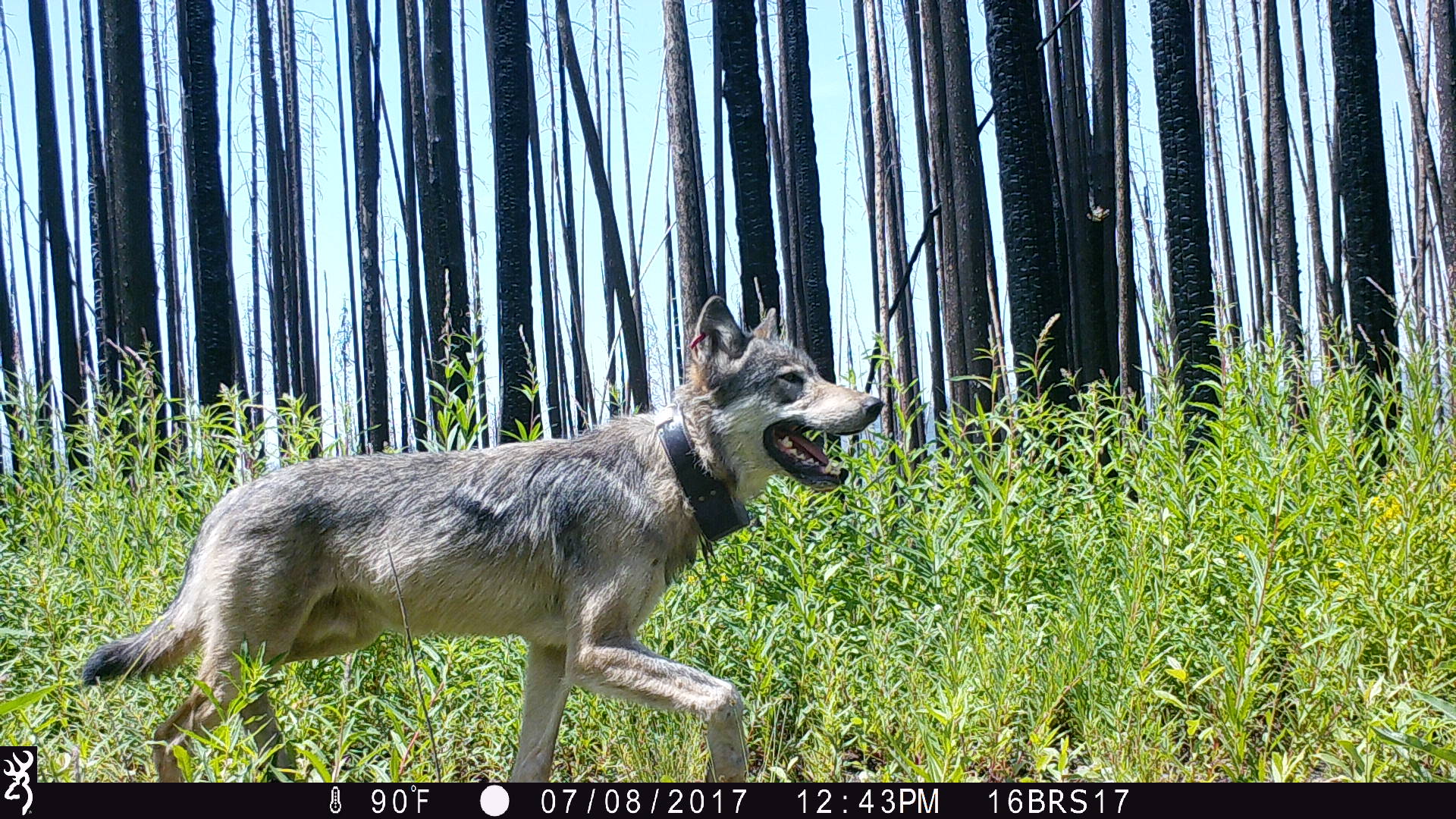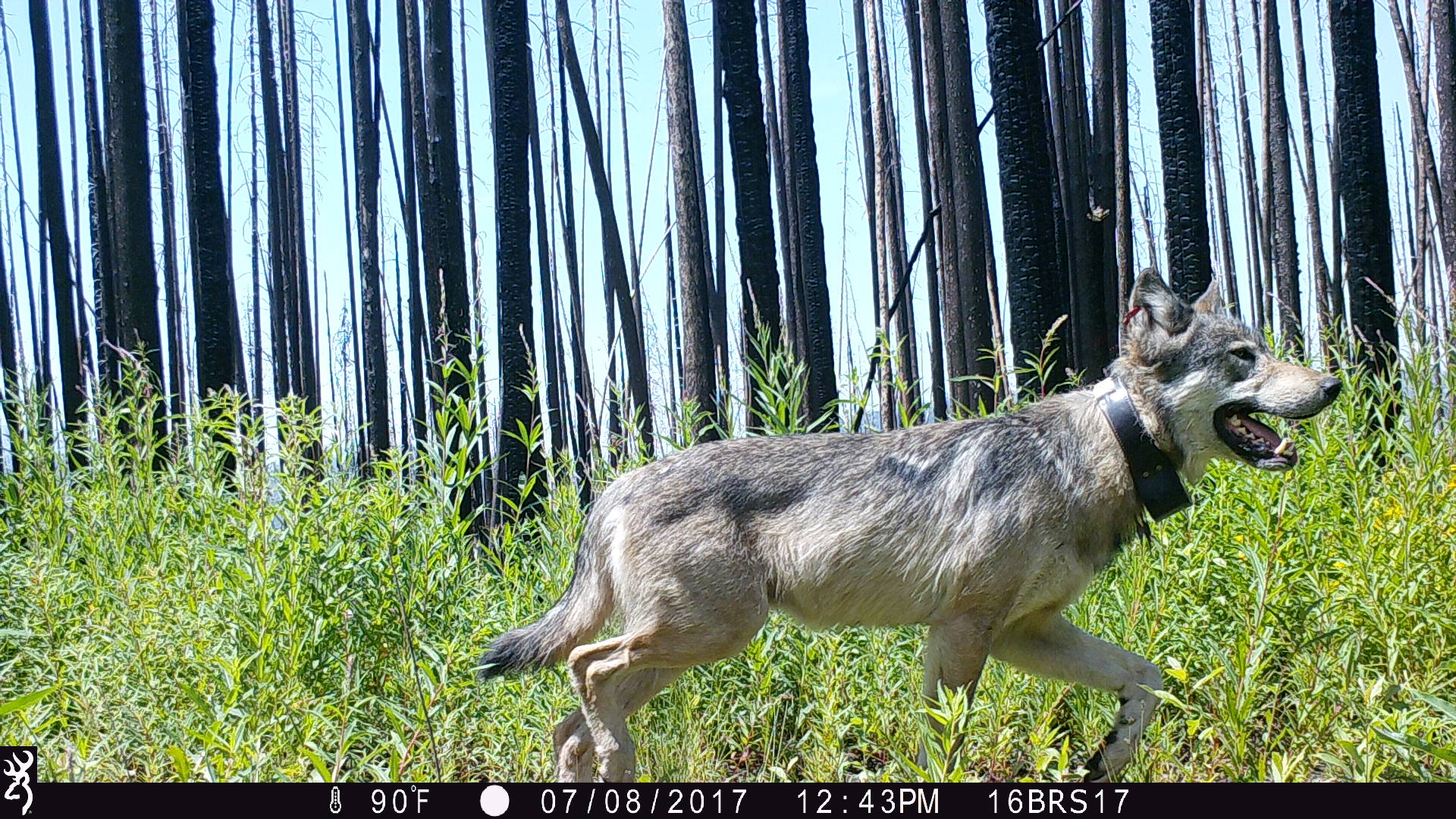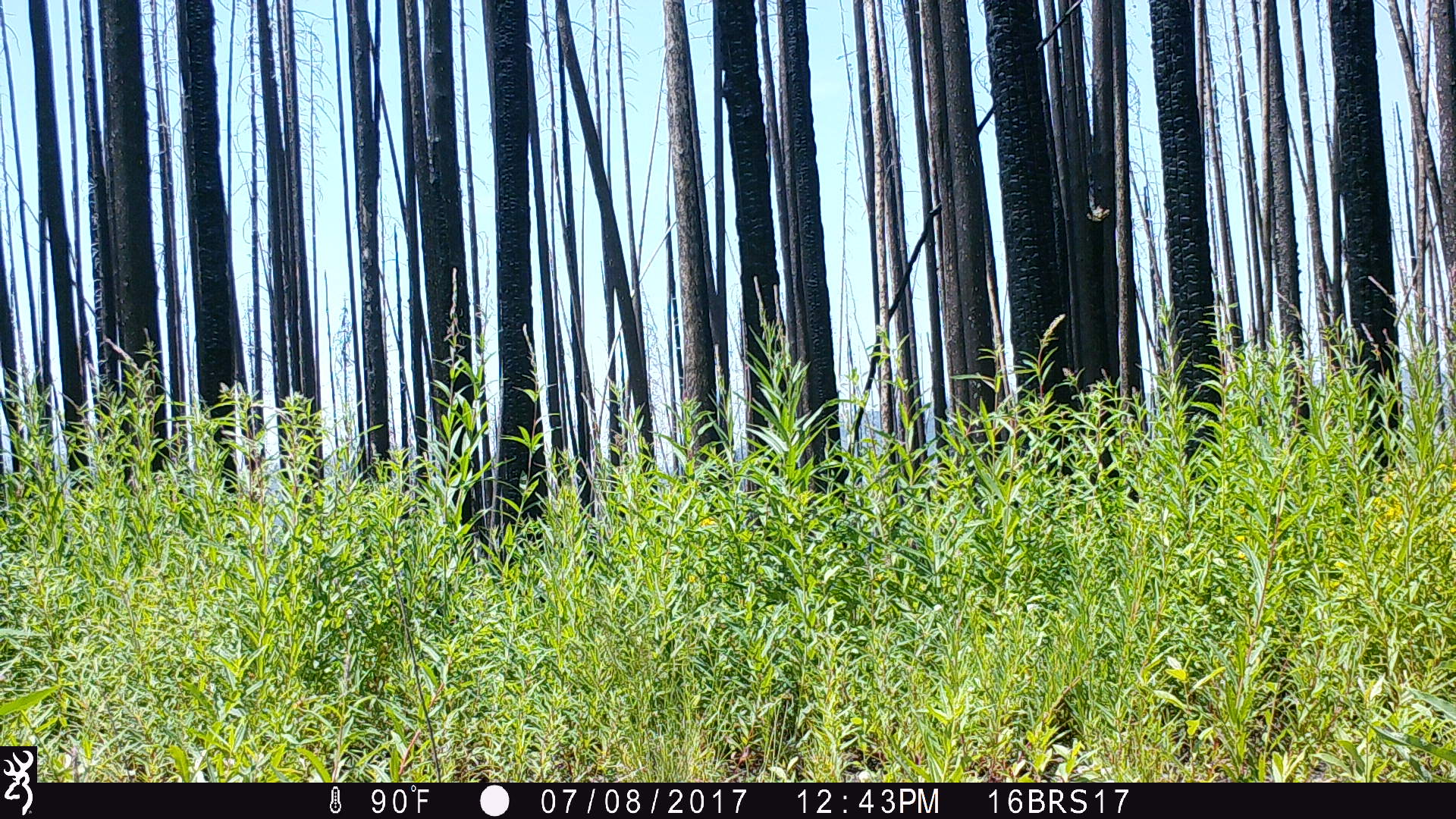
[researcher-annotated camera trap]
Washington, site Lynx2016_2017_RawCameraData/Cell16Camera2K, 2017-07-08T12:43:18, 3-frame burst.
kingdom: Animalia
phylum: Chordata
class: Mammalia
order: Carnivora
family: Canidae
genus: Canis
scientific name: Canis lupus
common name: gray wolf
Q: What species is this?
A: Canis lupus (gray wolf).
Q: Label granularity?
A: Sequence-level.